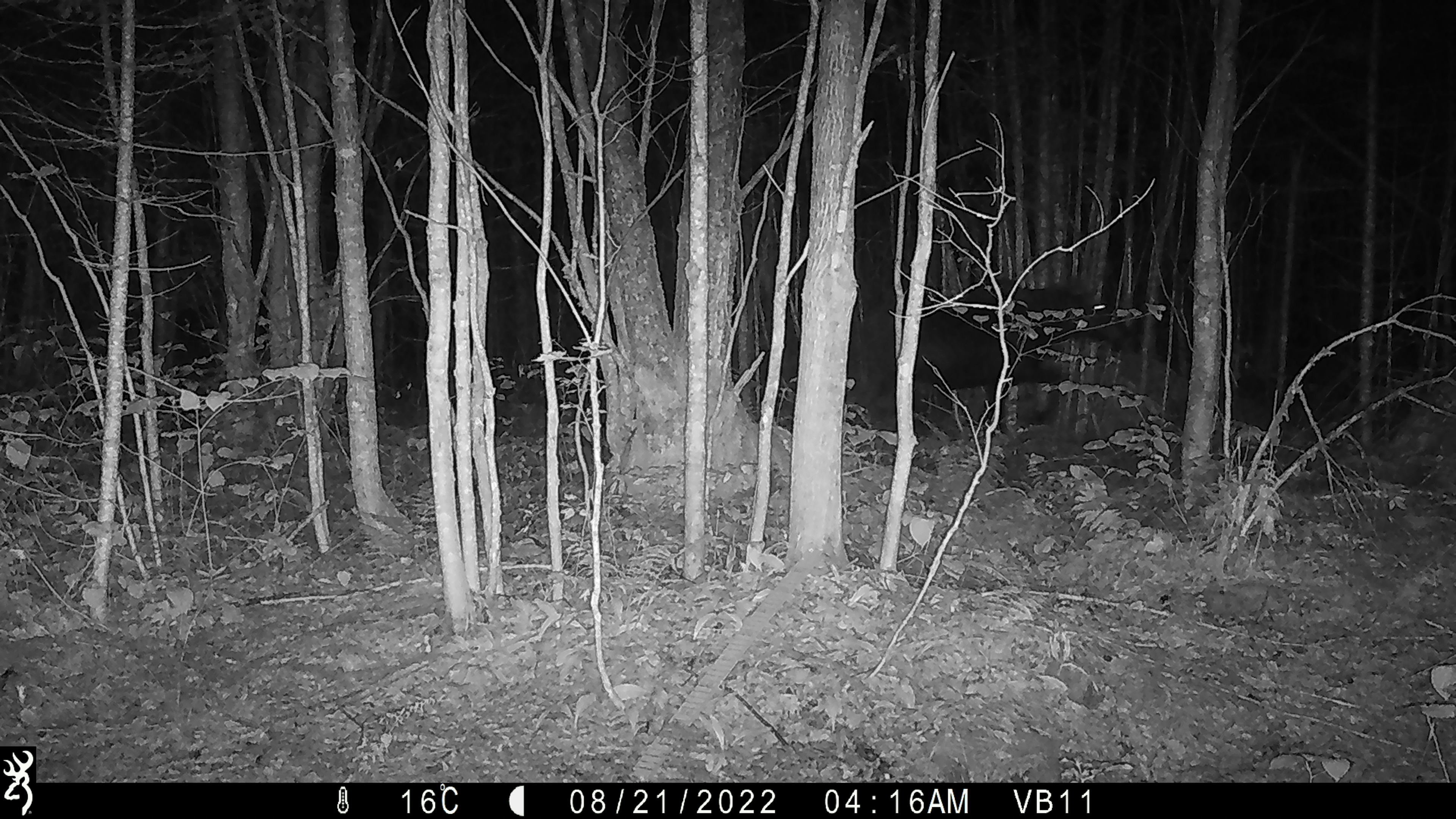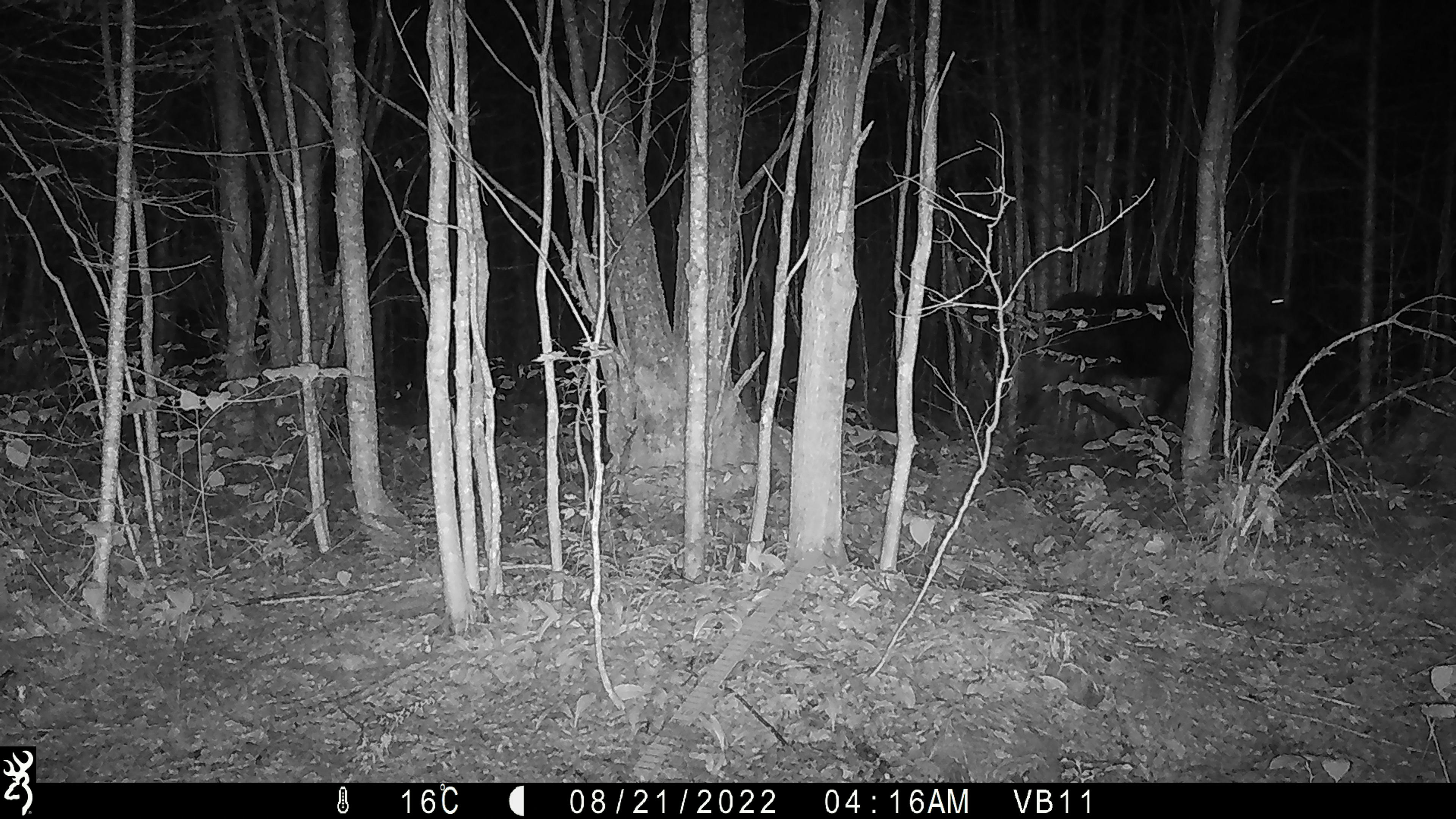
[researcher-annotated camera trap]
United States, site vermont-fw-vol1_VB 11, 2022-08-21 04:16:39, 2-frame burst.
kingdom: Animalia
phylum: Chordata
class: Mammalia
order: Artiodactyla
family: Cervidae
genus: Alces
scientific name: Alces alces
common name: moose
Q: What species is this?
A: Moose (Alces alces).